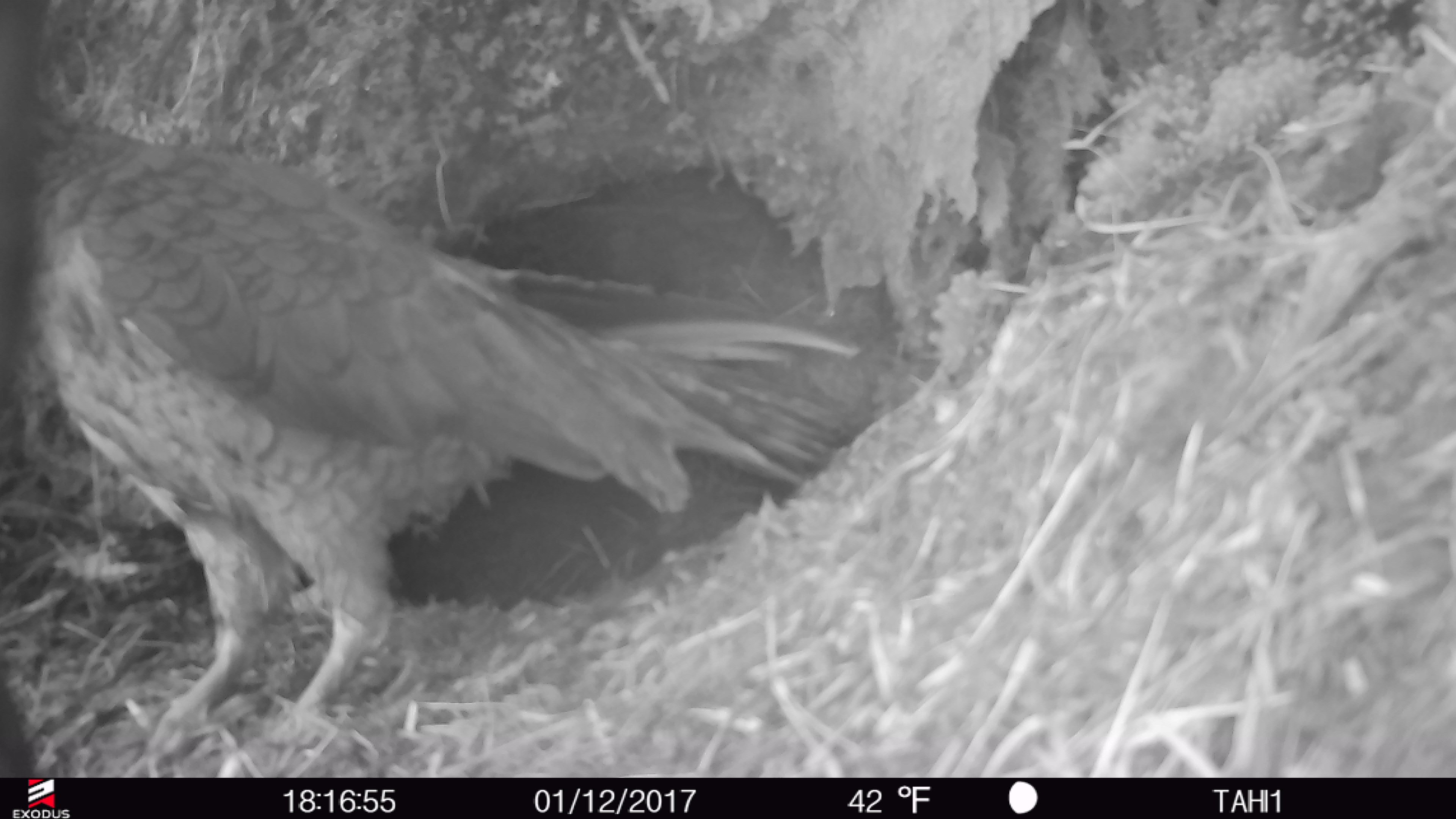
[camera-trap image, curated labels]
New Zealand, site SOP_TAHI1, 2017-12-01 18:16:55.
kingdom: Animalia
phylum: Chordata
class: Aves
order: Psittaciformes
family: Strigopidae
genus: Nestor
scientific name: Nestor notabilis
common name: kea